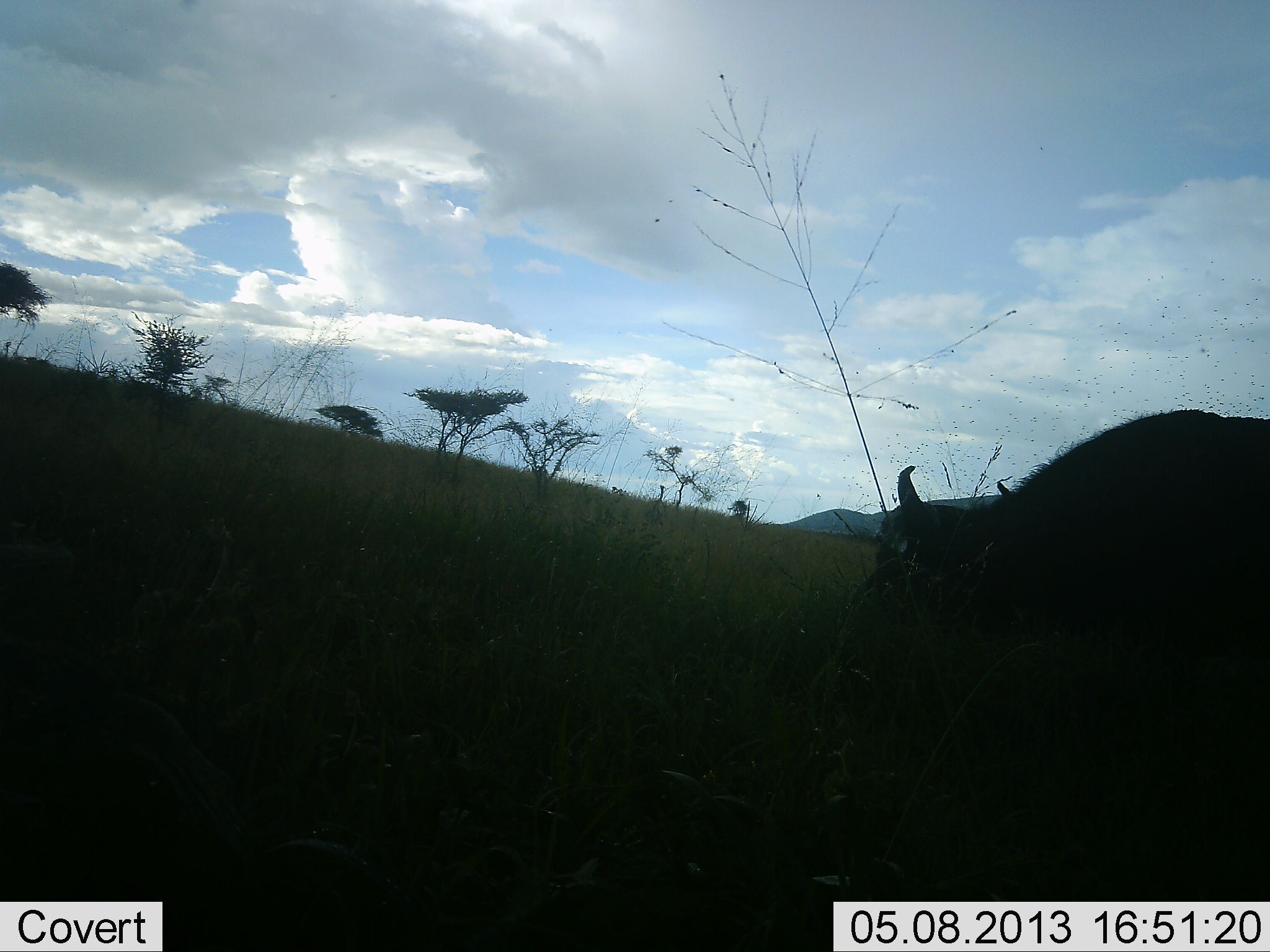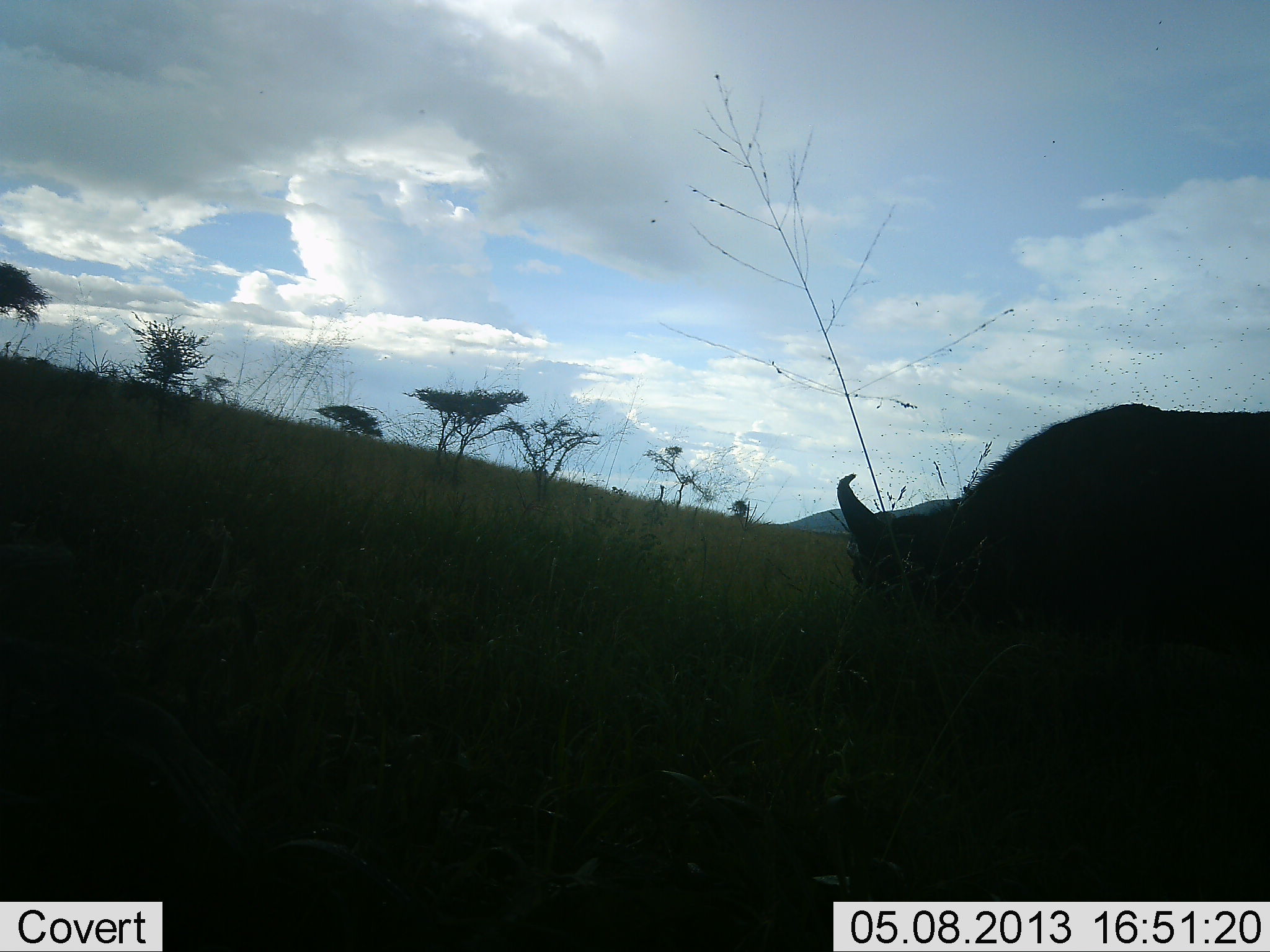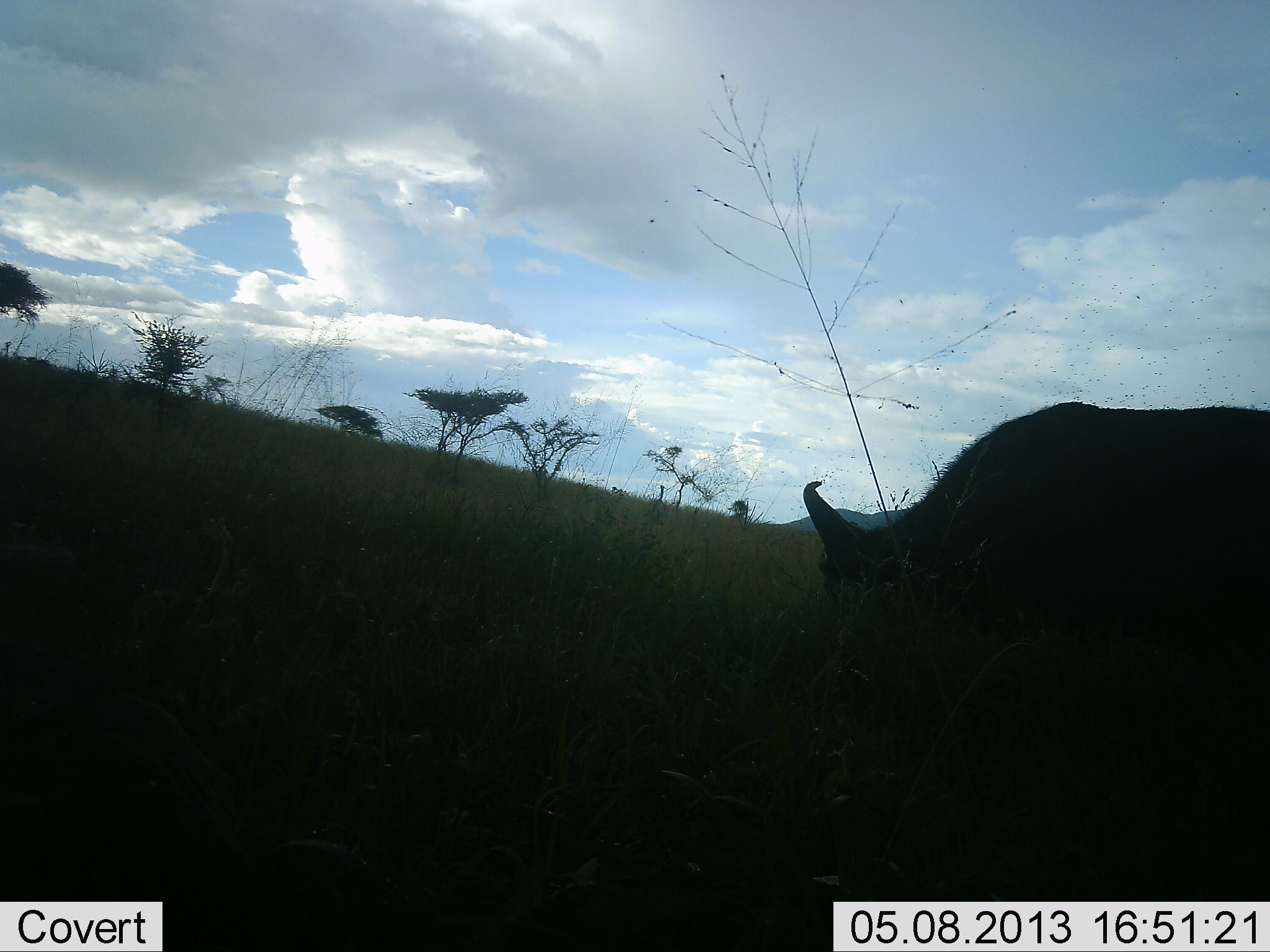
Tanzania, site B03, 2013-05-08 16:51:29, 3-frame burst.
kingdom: Animalia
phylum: Chordata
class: Mammalia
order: Artiodactyla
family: Bovidae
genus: Syncerus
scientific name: Syncerus caffer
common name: cape buffalo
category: buffalo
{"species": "buffalo (cape buffalo) (Syncerus caffer)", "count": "1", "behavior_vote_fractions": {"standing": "22%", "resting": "0%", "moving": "39%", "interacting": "0%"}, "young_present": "0%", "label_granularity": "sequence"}